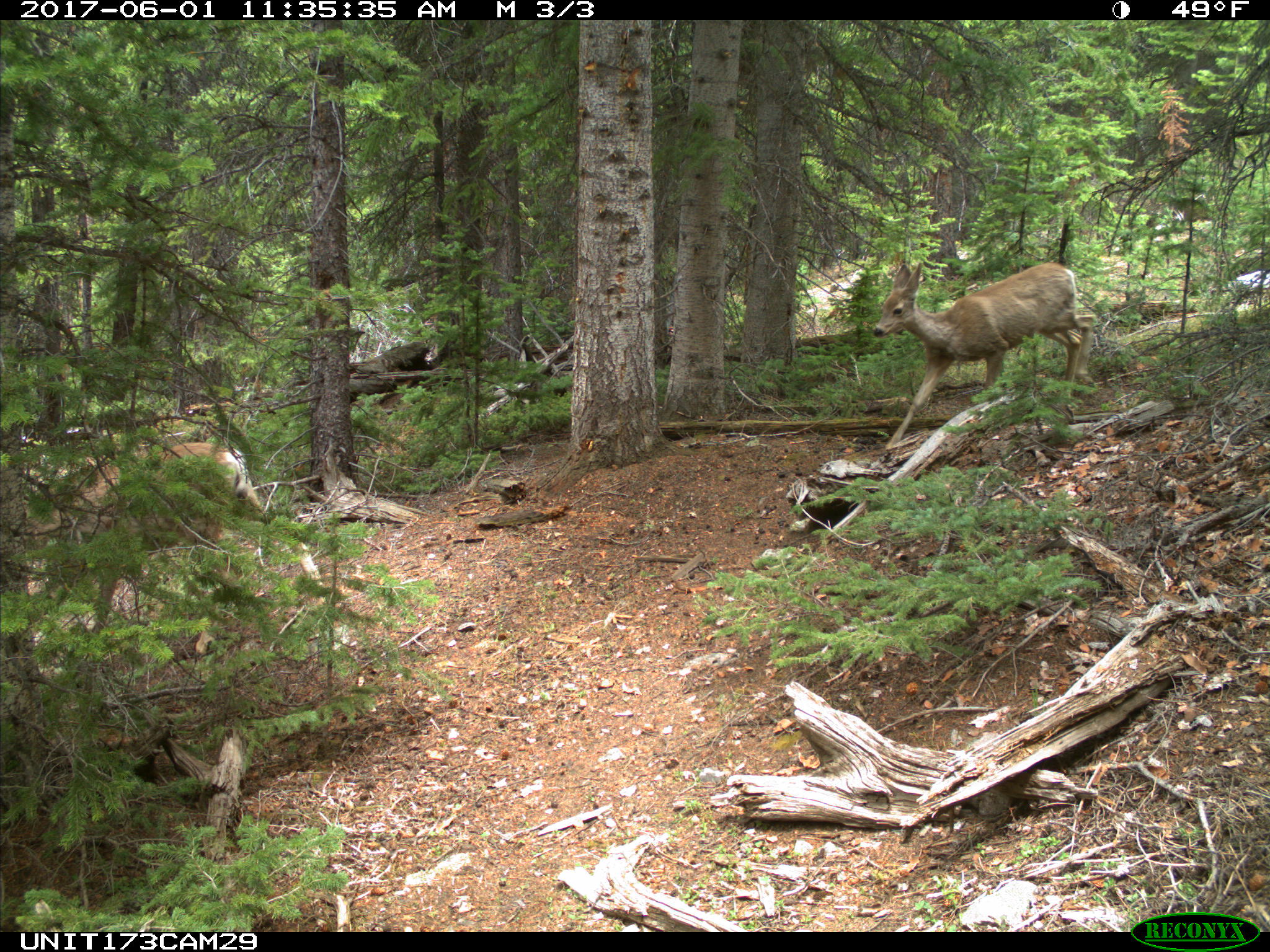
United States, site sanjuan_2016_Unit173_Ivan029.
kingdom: Animalia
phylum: Chordata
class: Mammalia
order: Artiodactyla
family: Cervidae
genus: Odocoileus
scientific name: Odocoileus hemionus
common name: mule deer